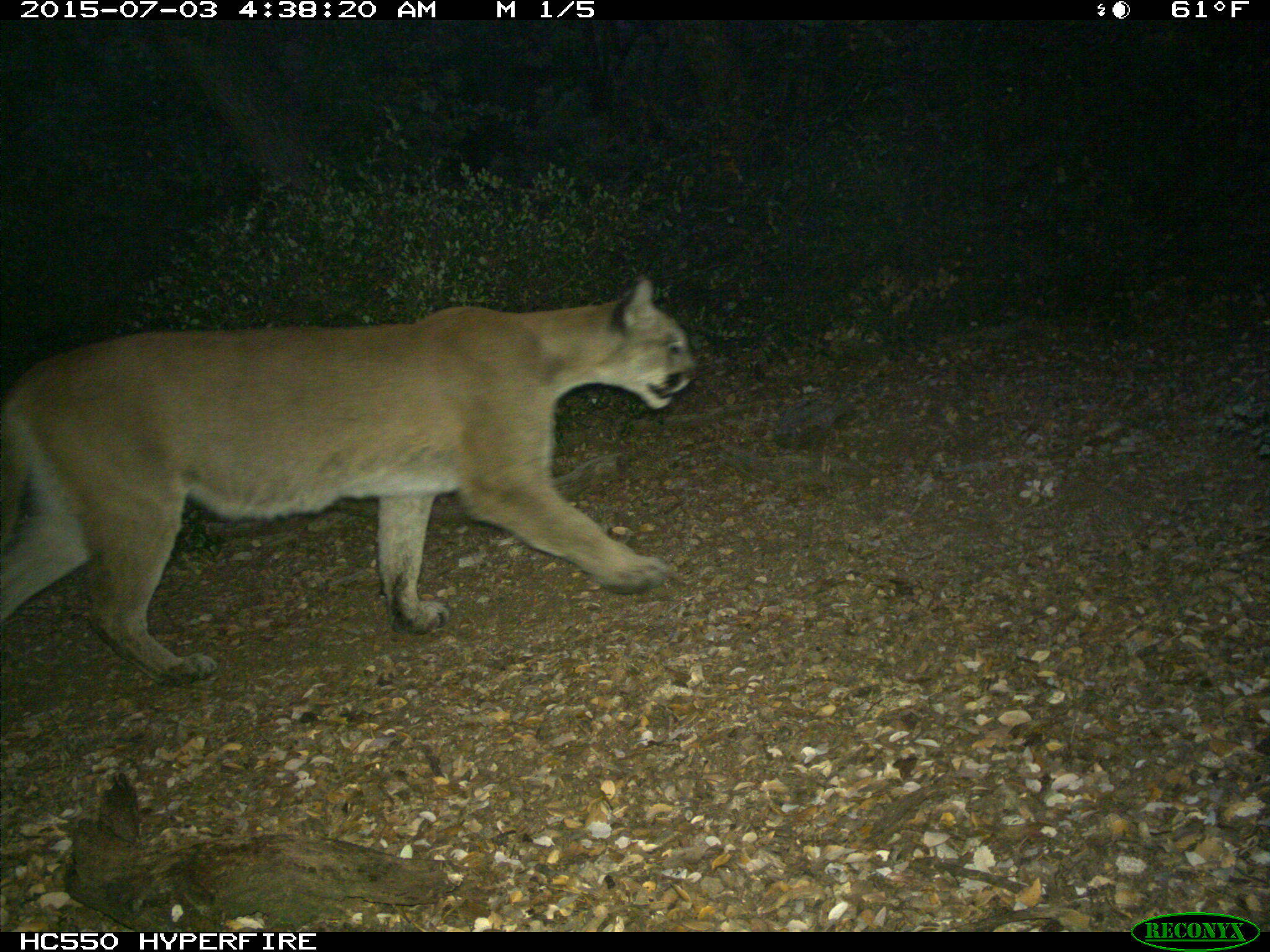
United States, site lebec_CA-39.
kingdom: Animalia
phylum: Chordata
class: Mammalia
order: Carnivora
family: Felidae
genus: Puma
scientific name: Puma concolor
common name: mountain lion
Puma concolor (mountain lion).